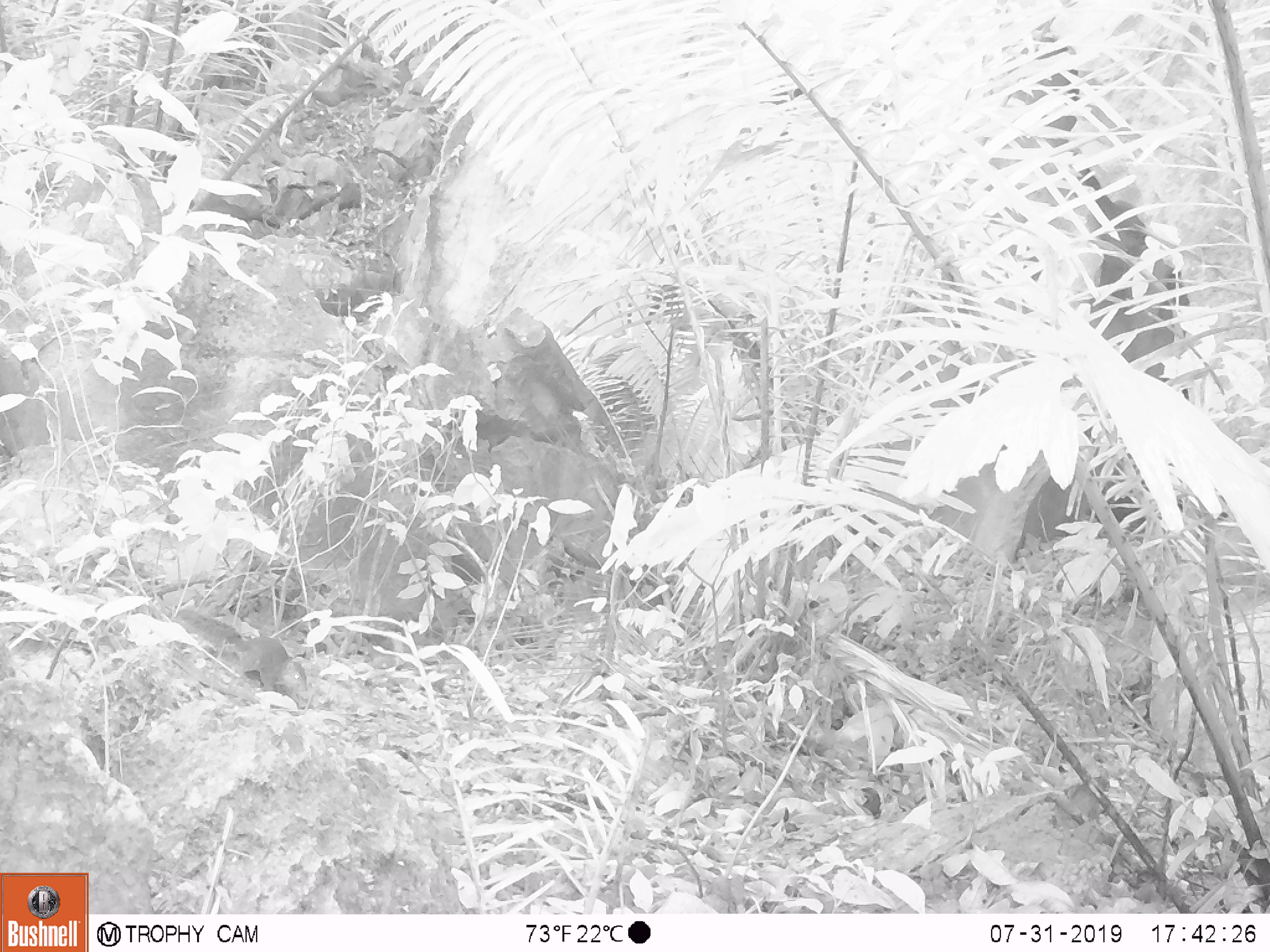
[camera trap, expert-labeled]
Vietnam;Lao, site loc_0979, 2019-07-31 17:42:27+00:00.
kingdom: Animalia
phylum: Chordata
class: Mammalia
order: Rodentia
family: Sciuridae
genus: Dremomys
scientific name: Dremomys rufigenis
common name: red-cheeked squirrel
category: red cheeked squirrel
Red cheeked squirrel (red-cheeked squirrel) (Dremomys rufigenis). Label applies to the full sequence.